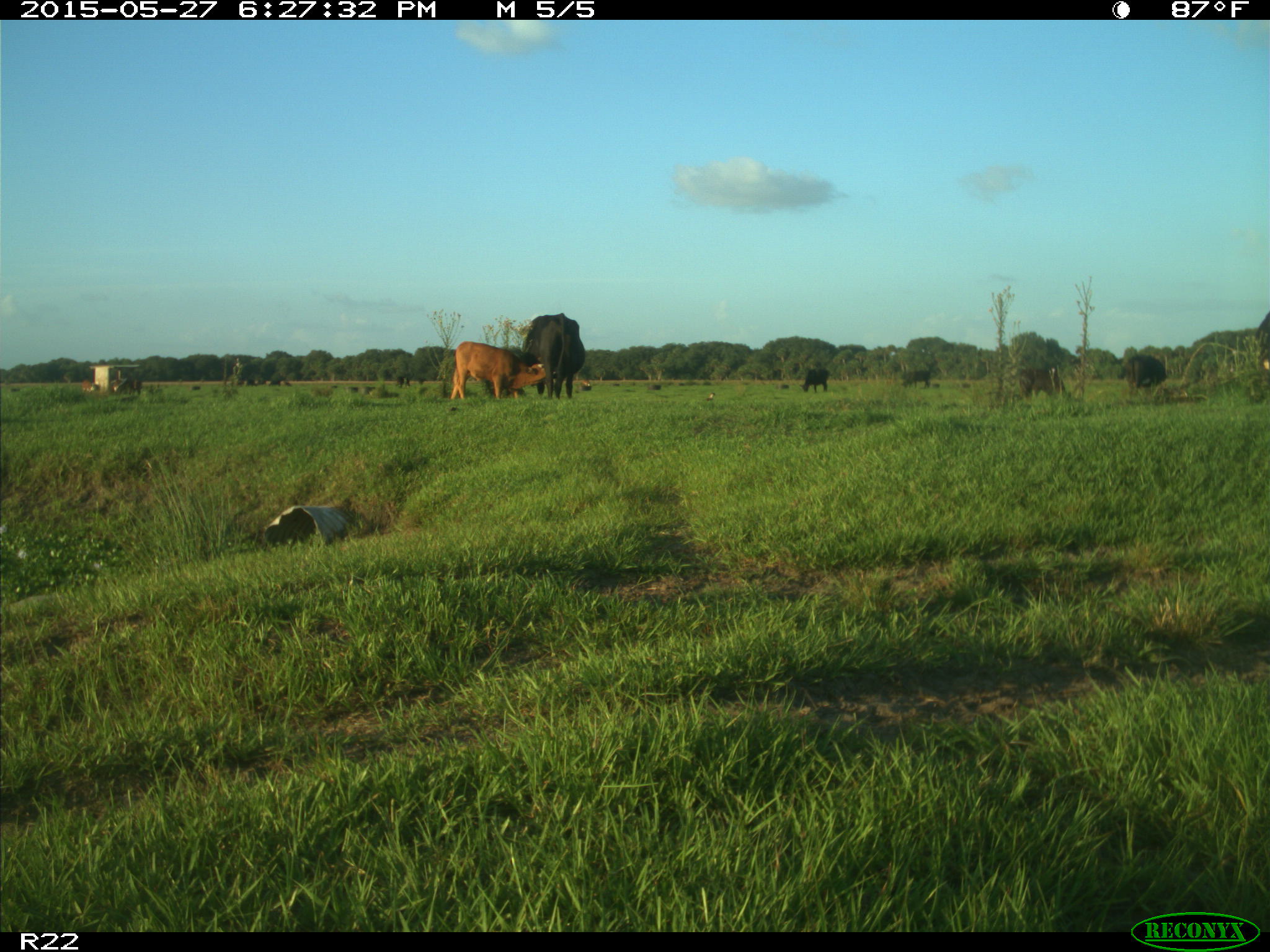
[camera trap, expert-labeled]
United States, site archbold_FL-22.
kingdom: Animalia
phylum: Chordata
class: Mammalia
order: Artiodactyla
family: Bovidae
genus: Bos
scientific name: Bos taurus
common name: domestic cow